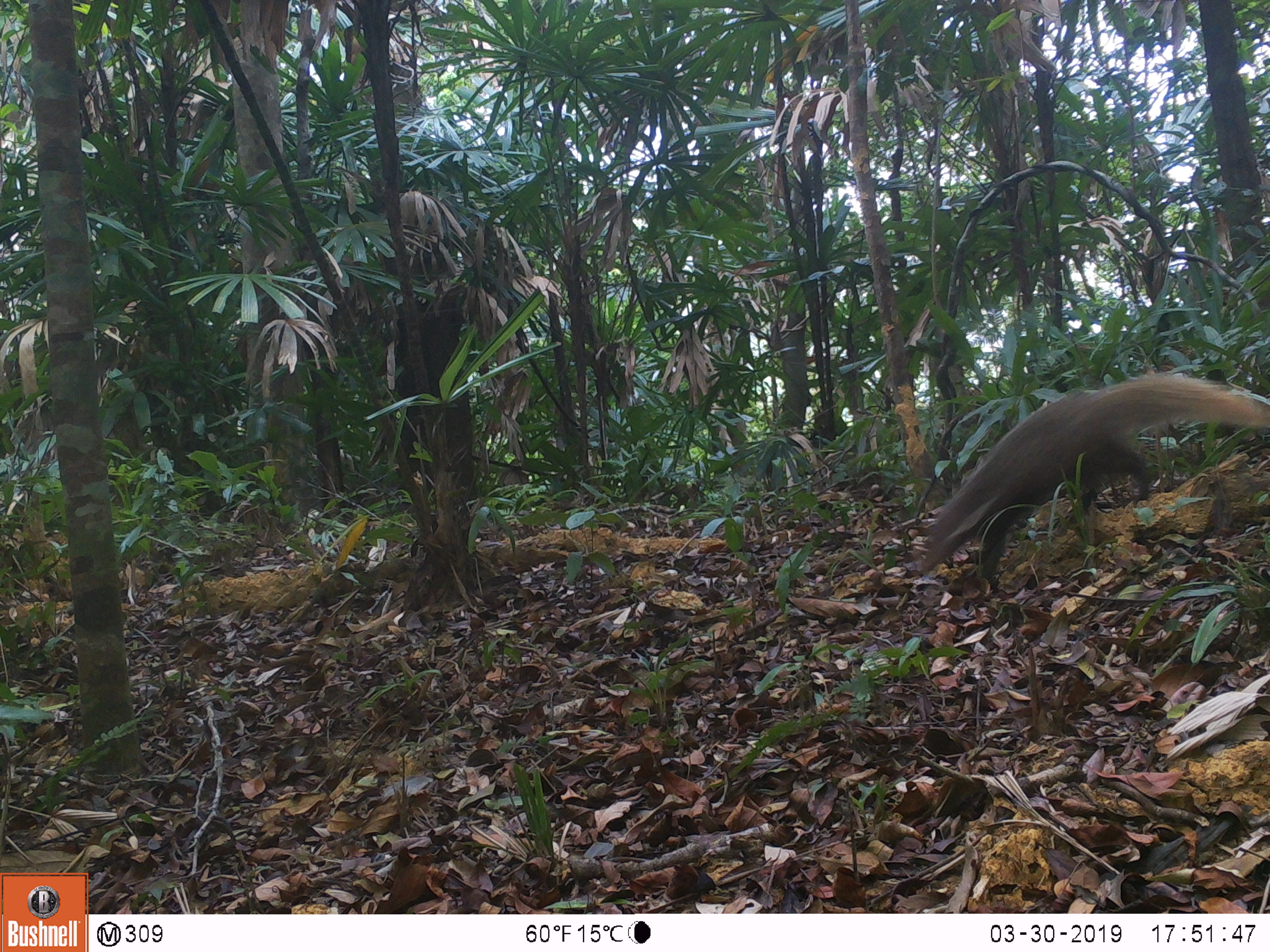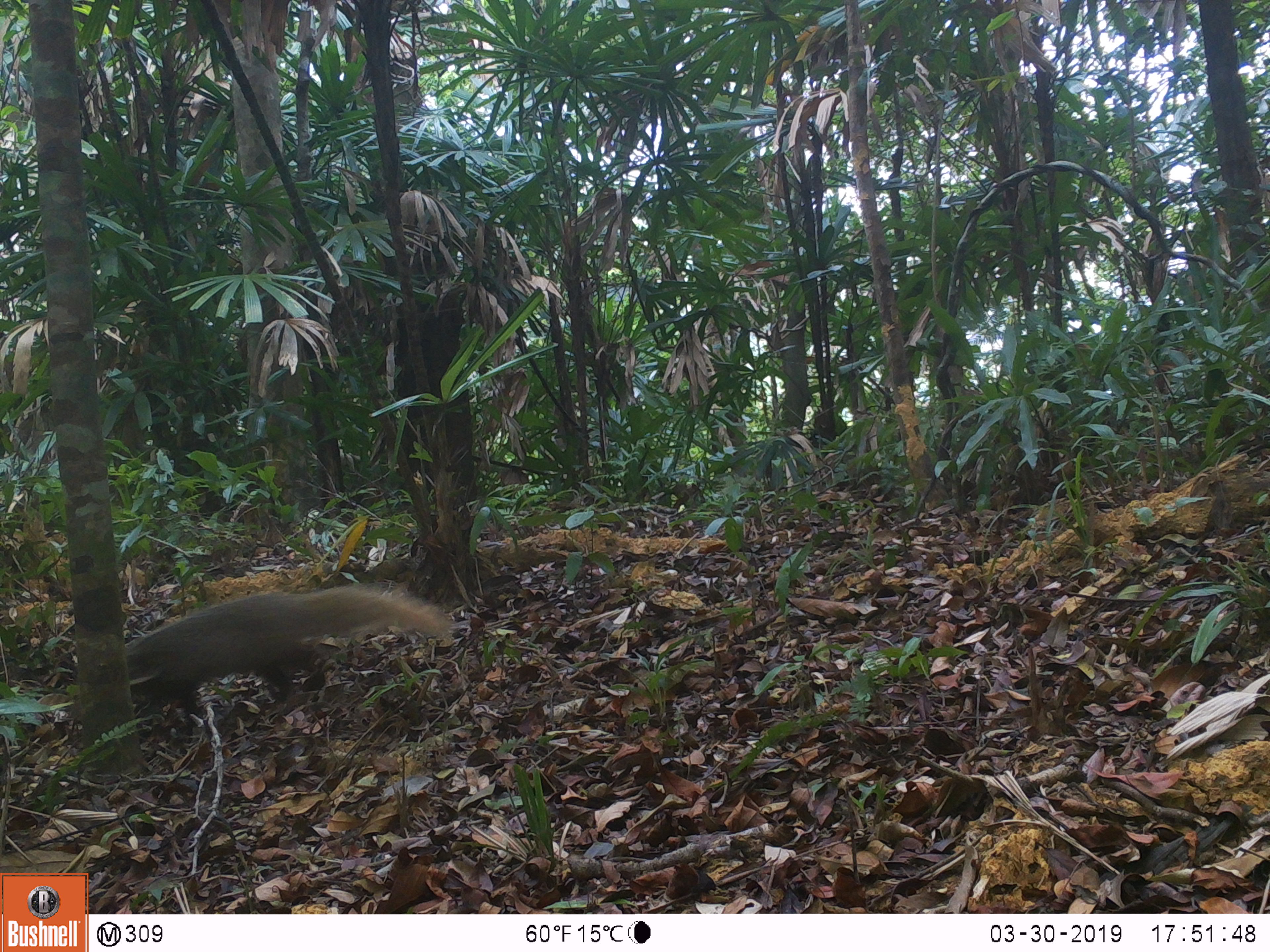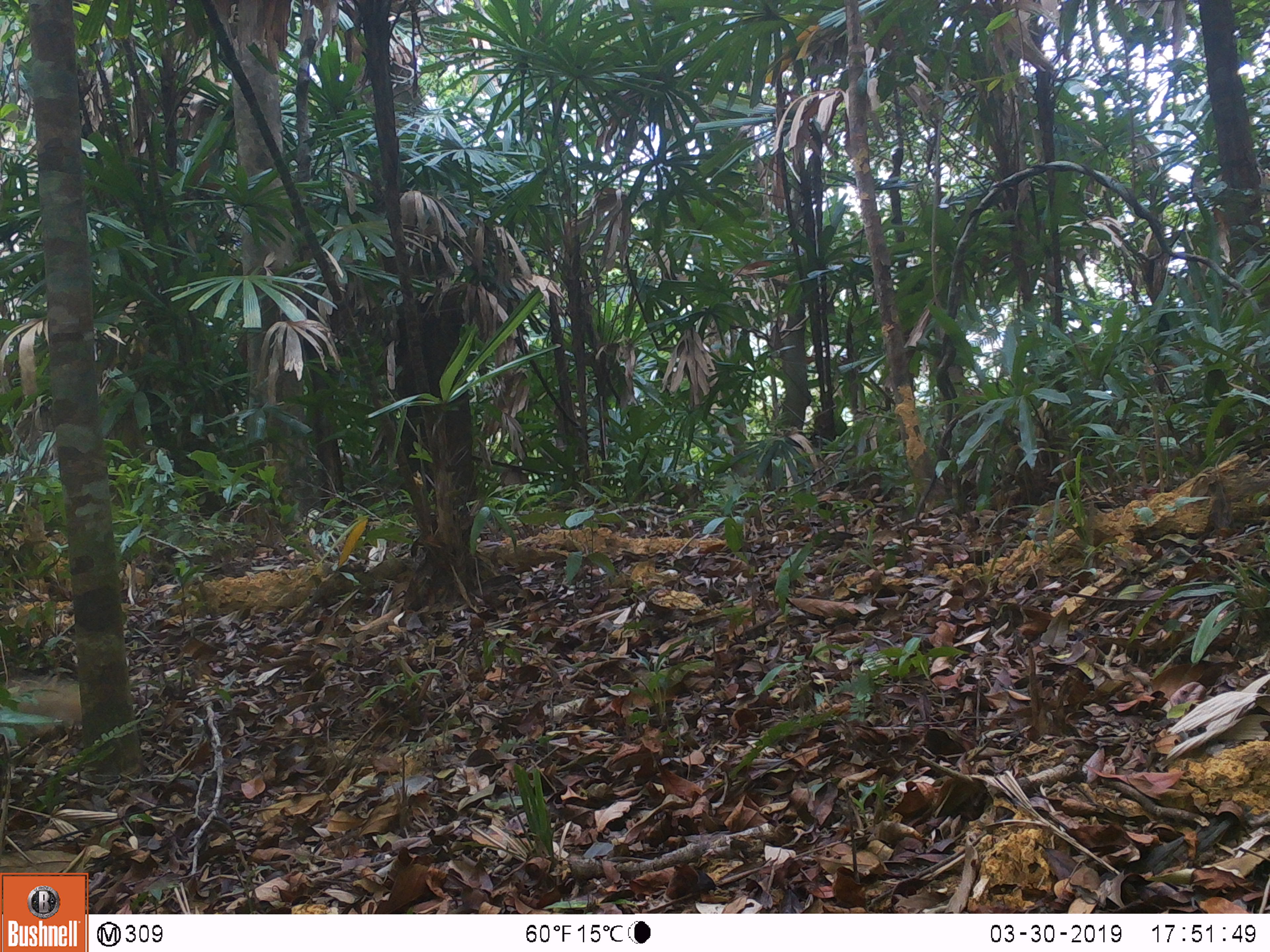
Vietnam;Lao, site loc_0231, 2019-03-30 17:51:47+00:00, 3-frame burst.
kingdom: Animalia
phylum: Chordata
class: Mammalia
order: Carnivora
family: Herpestidae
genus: Urva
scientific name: Urva urva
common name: crab-eating mongoose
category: crab eating mongoose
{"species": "crab eating mongoose (crab-eating mongoose) (Urva urva)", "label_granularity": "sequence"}